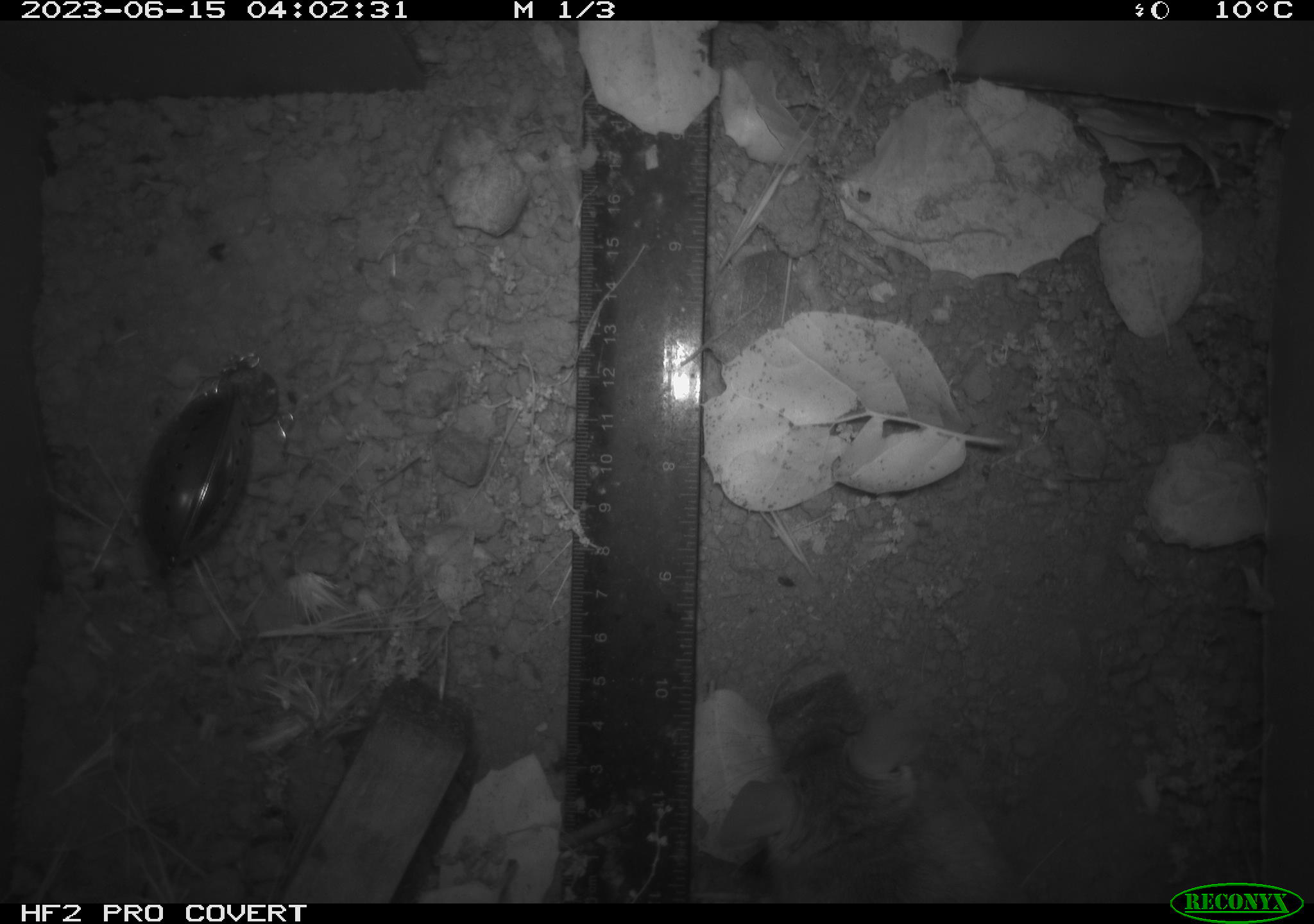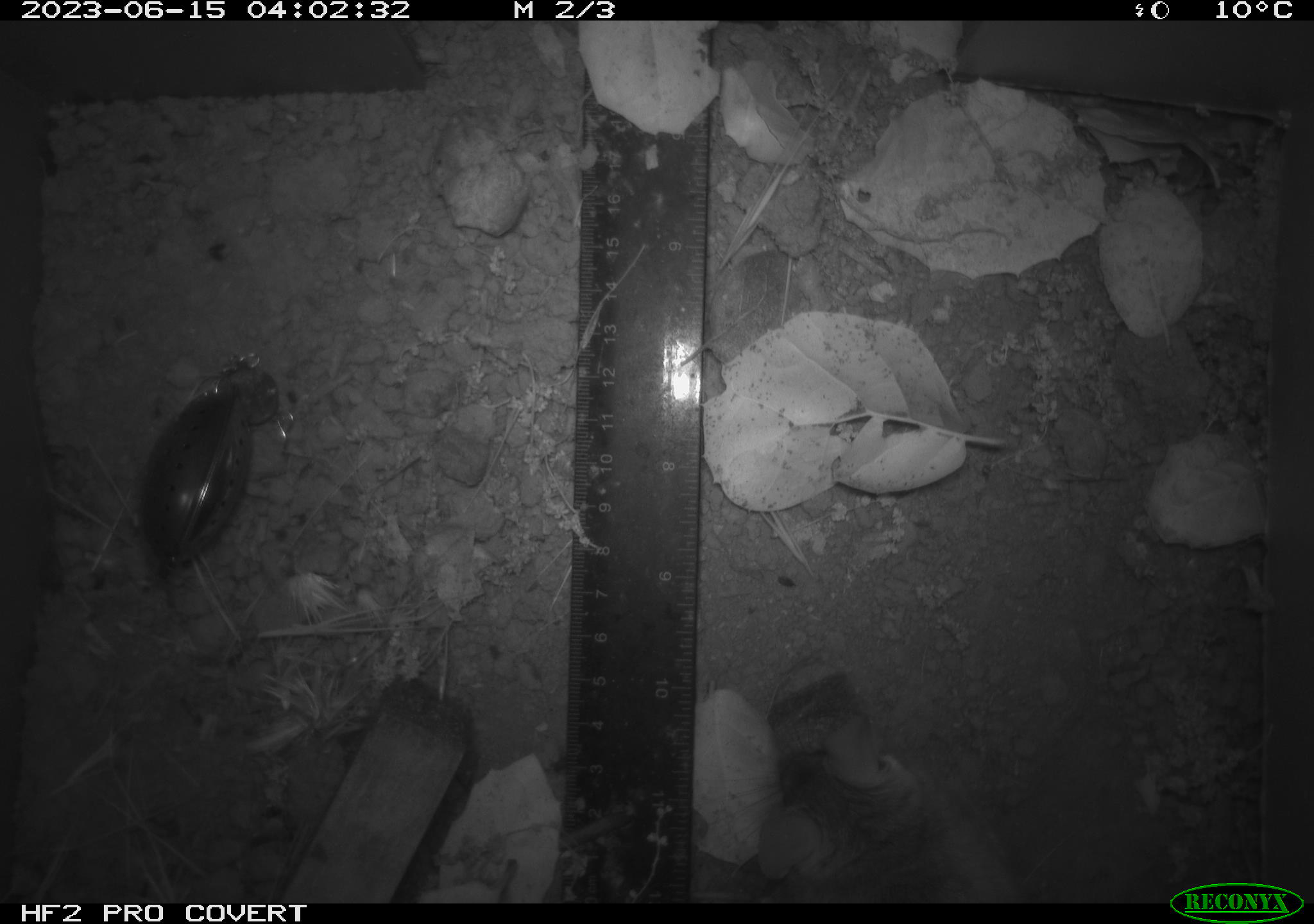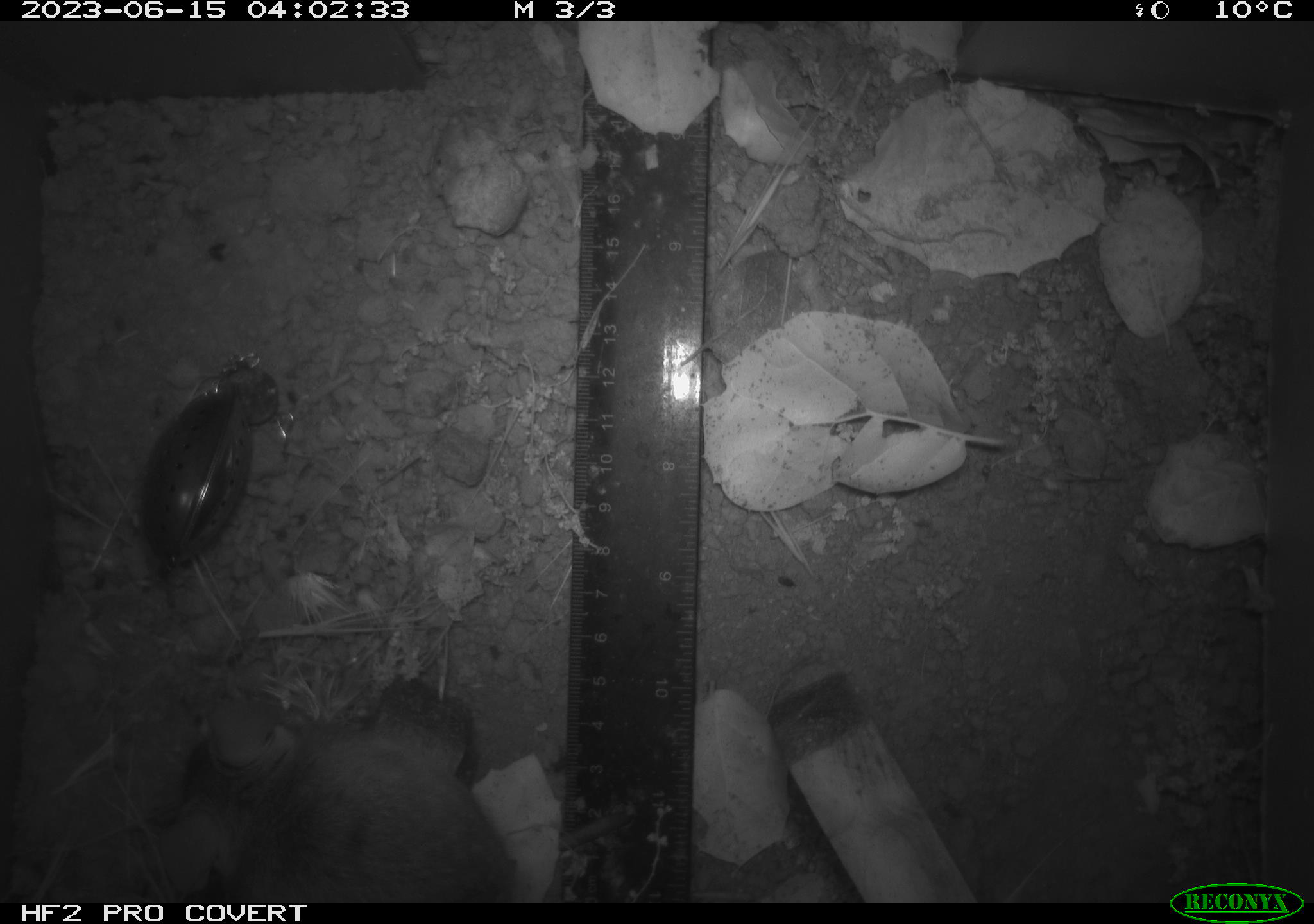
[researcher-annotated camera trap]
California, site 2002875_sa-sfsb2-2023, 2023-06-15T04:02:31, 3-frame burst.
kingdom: Animalia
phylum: Chordata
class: Mammalia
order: Rodentia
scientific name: Rodentia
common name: mouse species